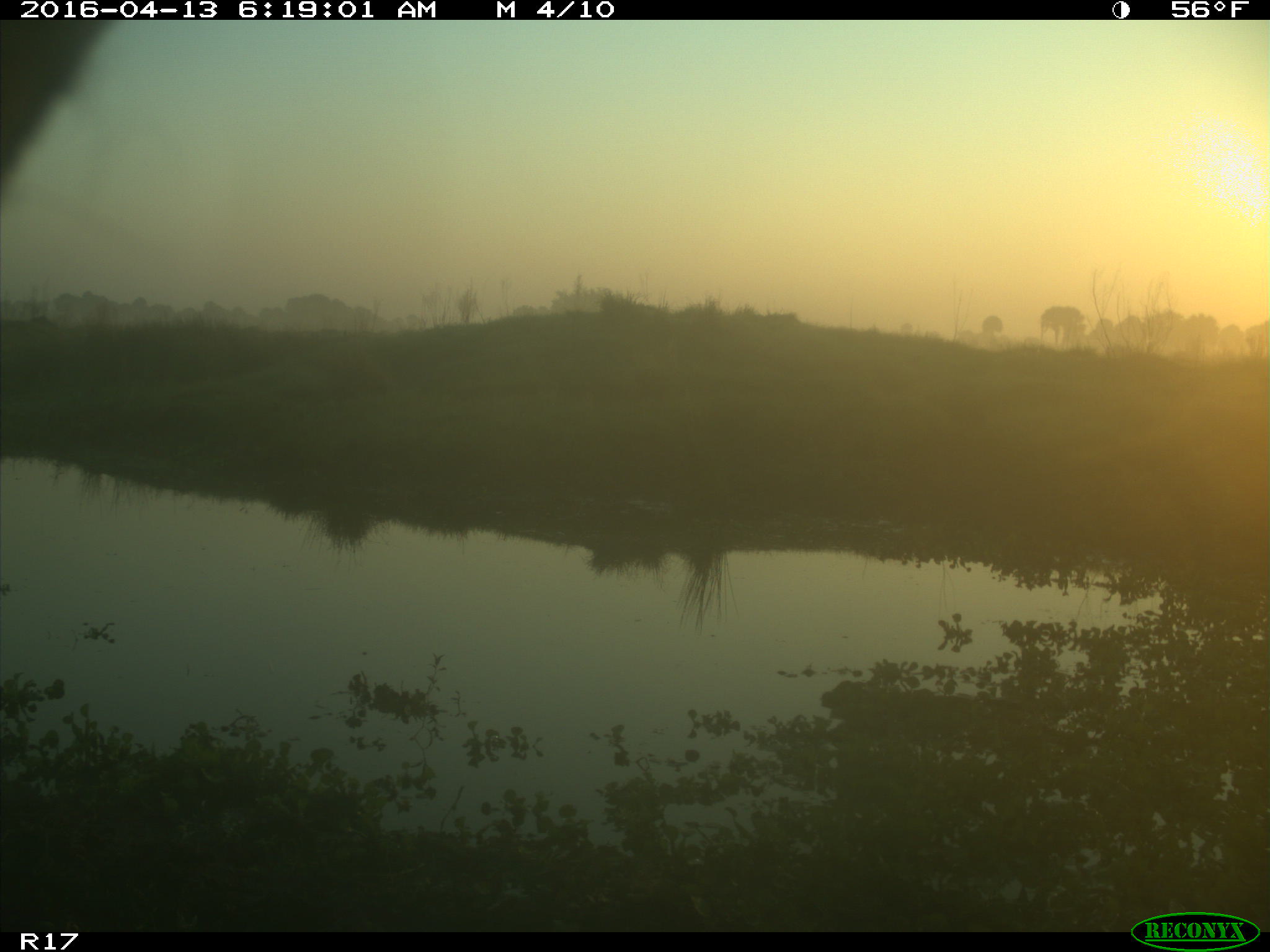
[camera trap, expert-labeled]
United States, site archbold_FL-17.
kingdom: Animalia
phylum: Chordata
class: Mammalia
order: Artiodactyla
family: Bovidae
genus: Bos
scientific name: Bos taurus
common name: domestic cow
Bos taurus (domestic cow).